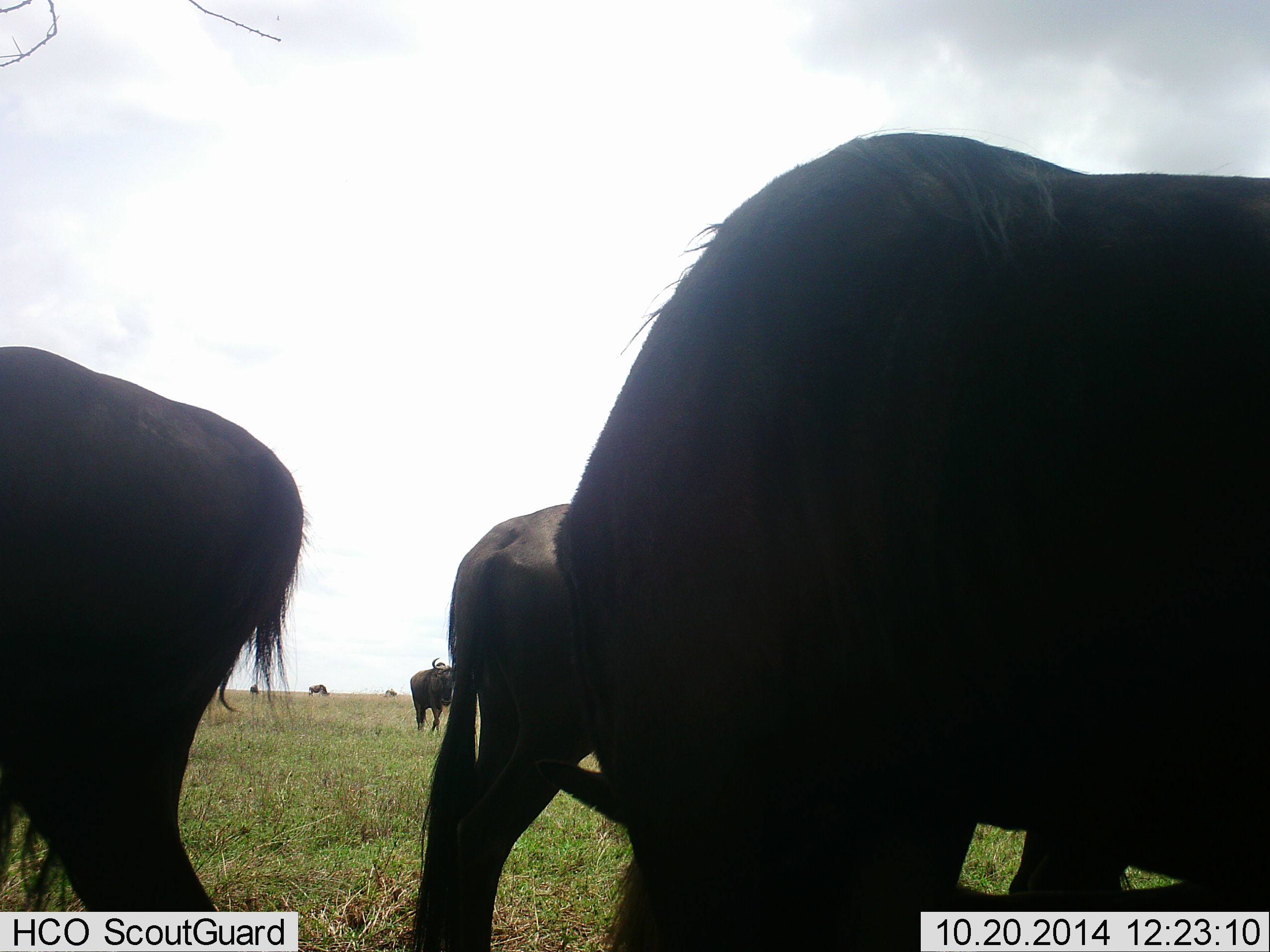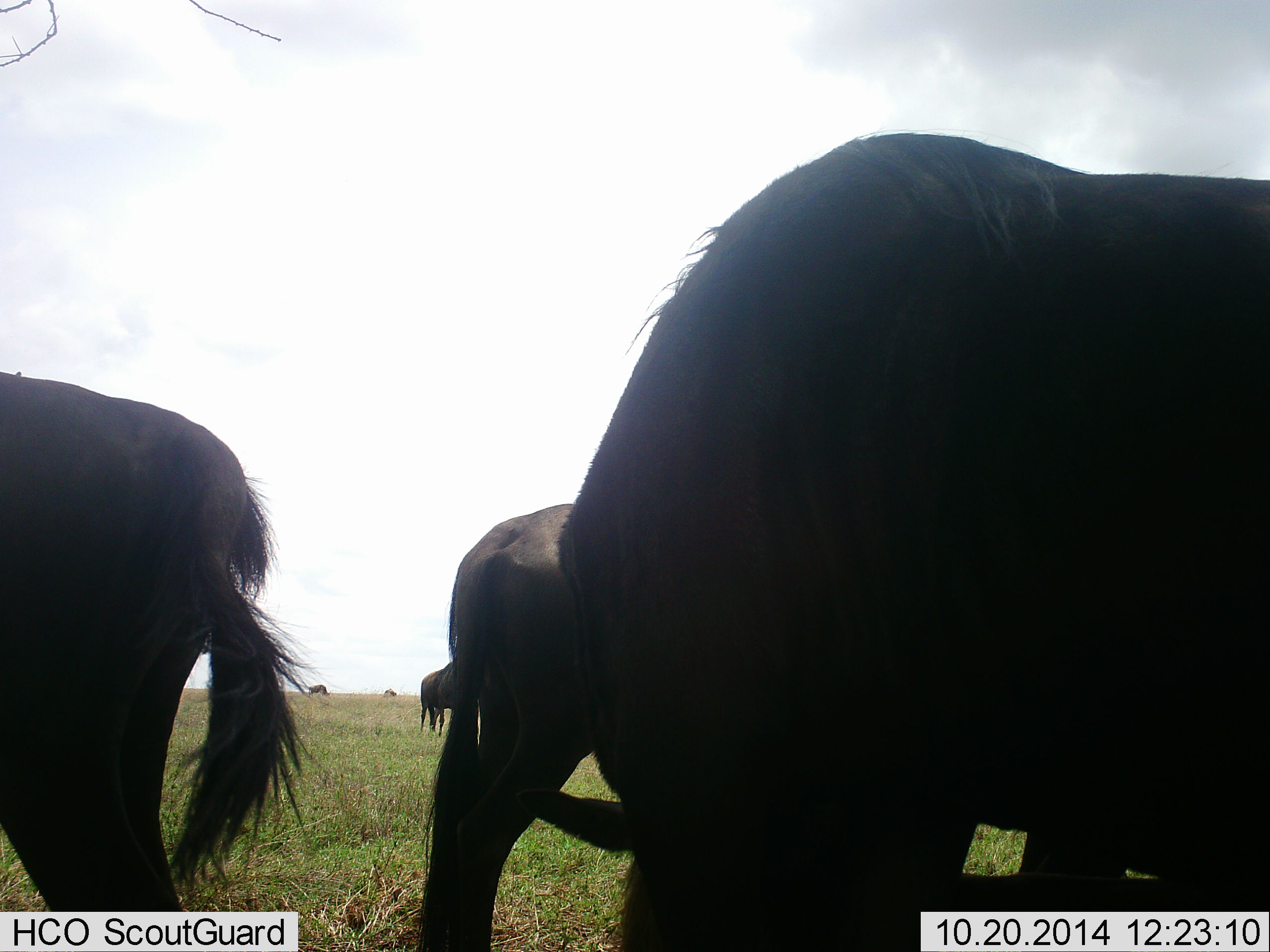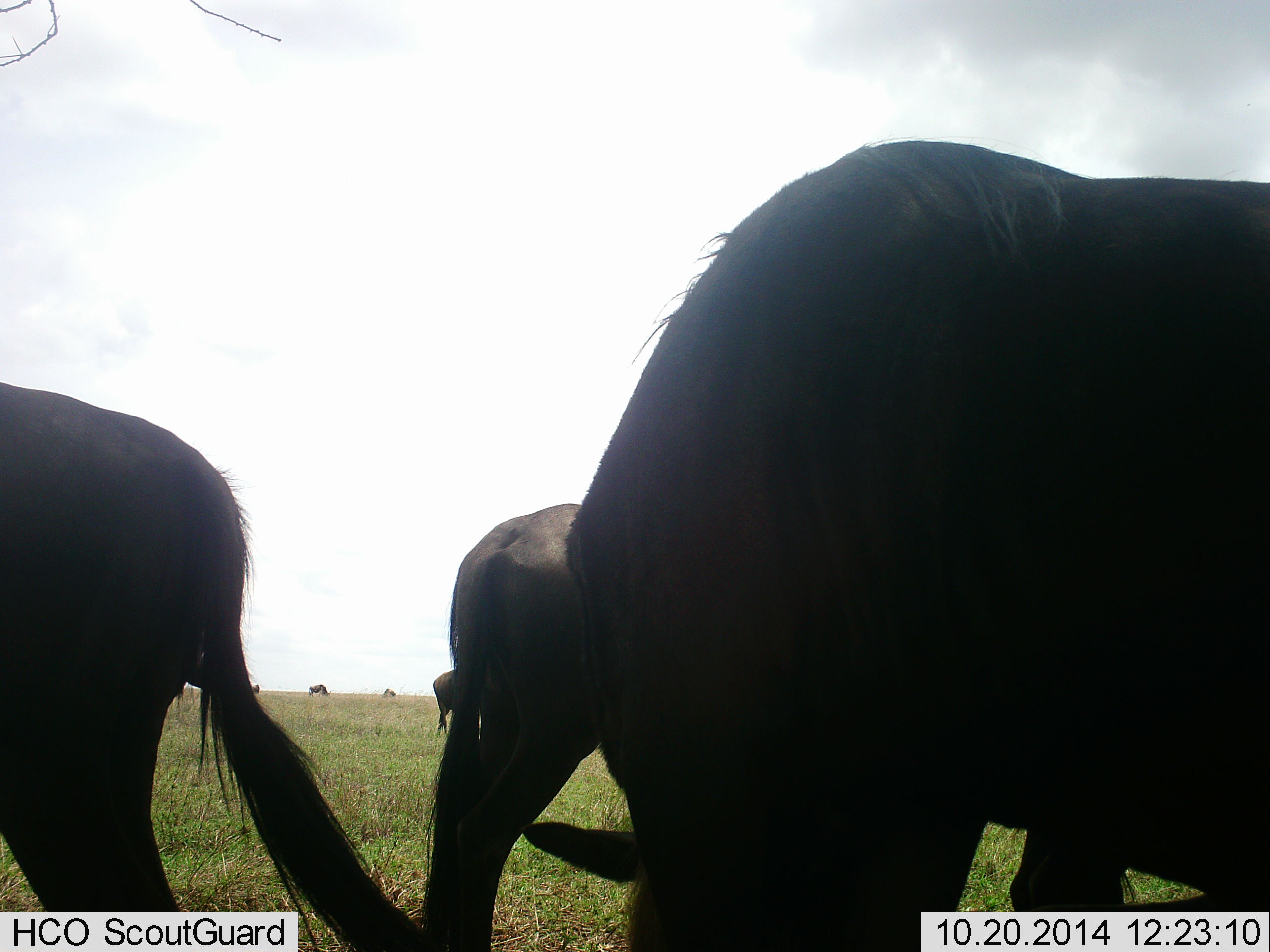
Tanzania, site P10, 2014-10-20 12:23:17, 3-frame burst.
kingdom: Animalia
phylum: Chordata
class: Mammalia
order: Artiodactyla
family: Bovidae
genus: Connochaetes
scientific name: Connochaetes taurinus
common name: blue wildebeest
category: wildebeest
Wildebeest (blue wildebeest) (Connochaetes taurinus), count 6. Behavior (volunteer vote fractions): standing 90%, resting 0%, moving 30%, interacting 0%. Young present (vote fraction): 0%. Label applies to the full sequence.